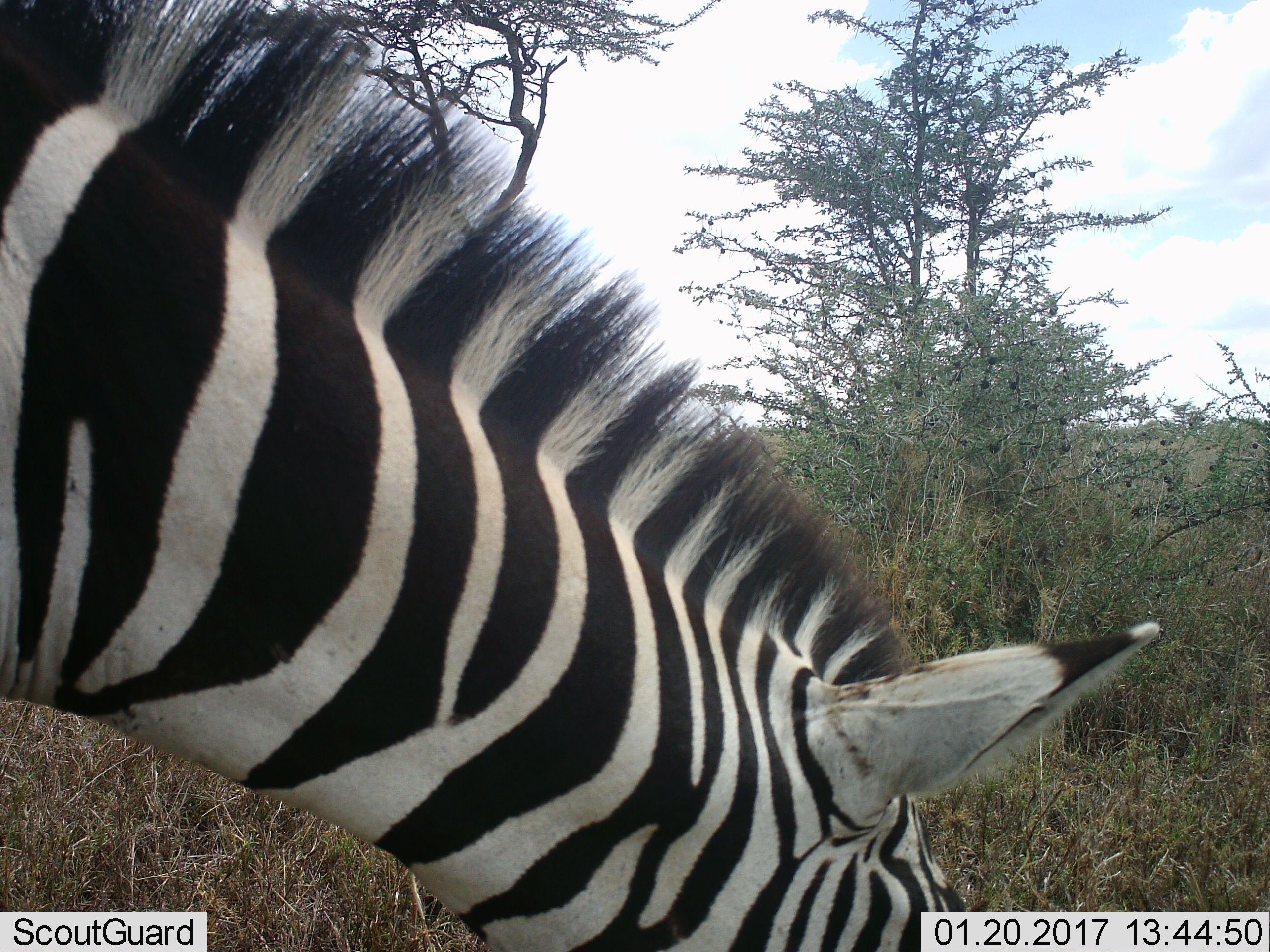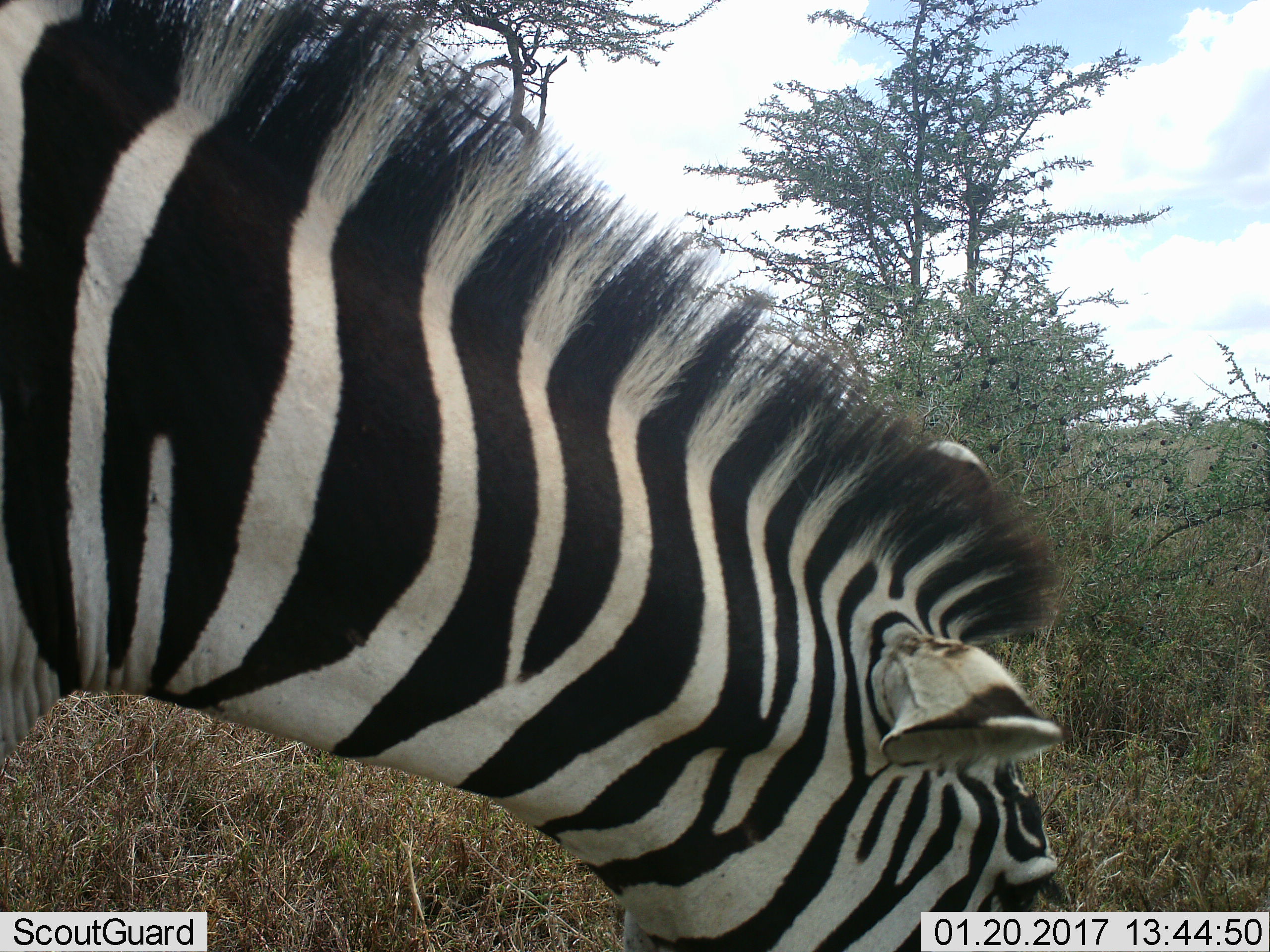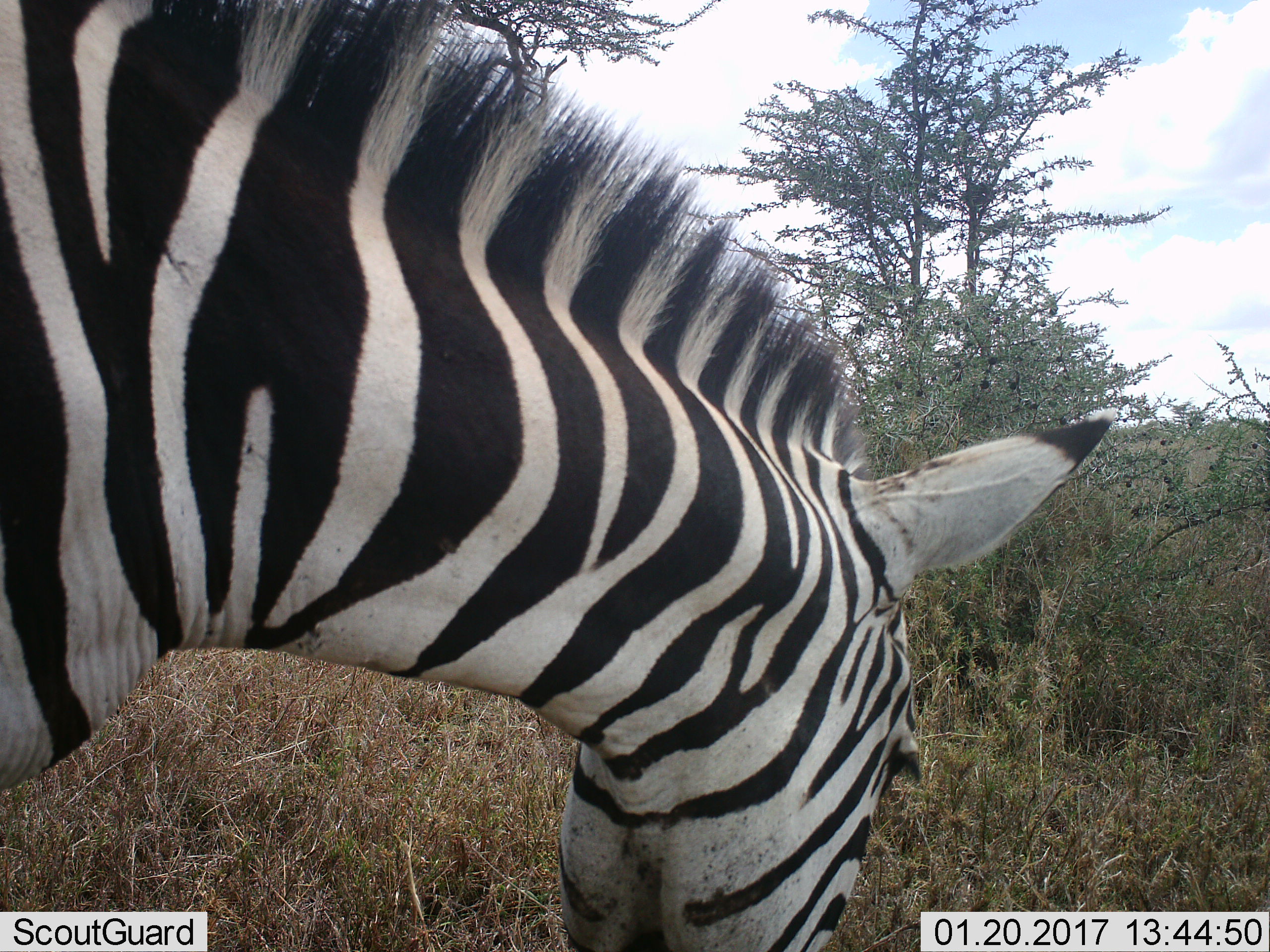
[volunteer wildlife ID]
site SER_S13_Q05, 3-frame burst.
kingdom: Animalia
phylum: Chordata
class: Mammalia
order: Perissodactyla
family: Equidae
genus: Equus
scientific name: Equus quagga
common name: plains zebra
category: zebraplains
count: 1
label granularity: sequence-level